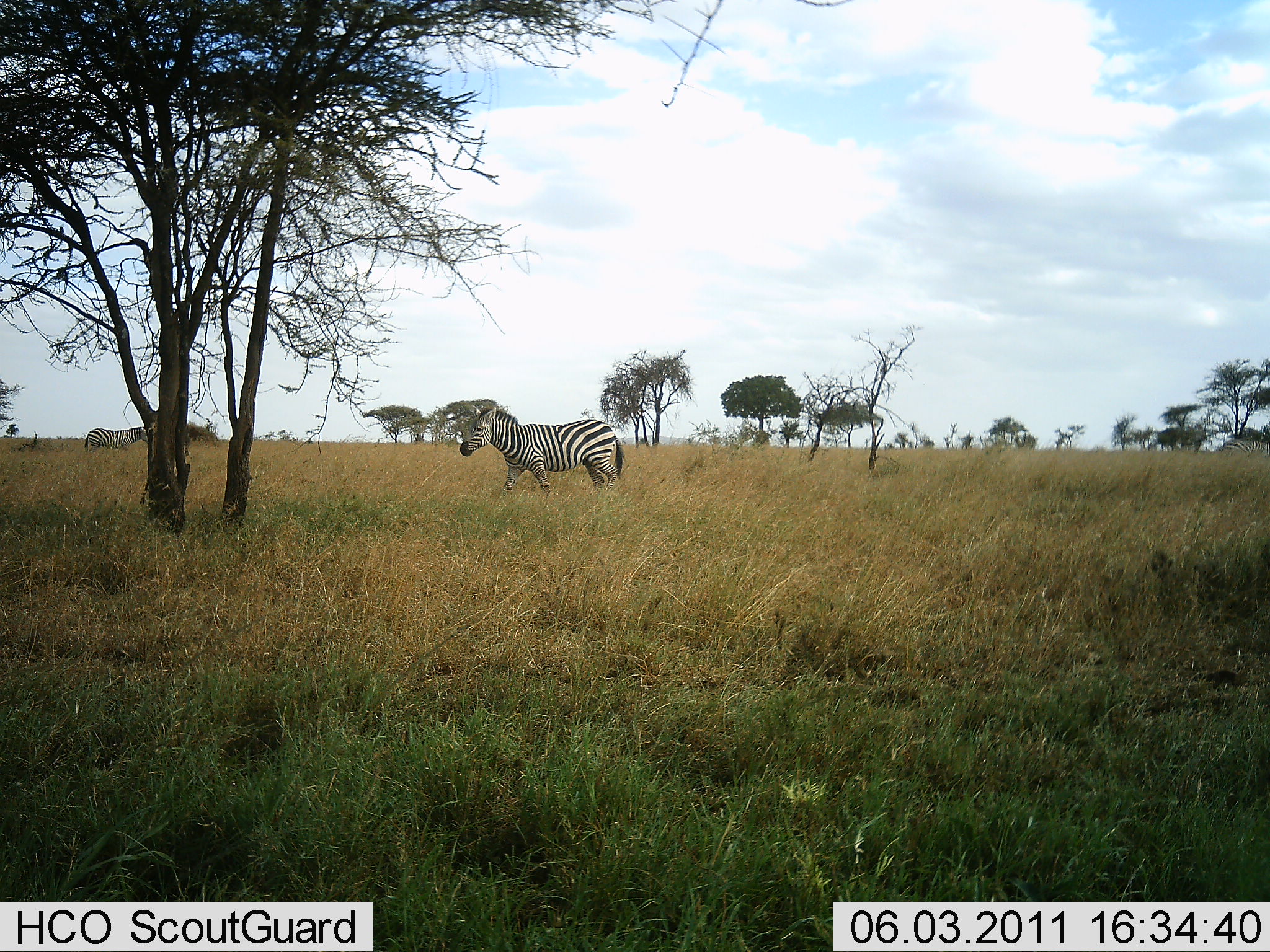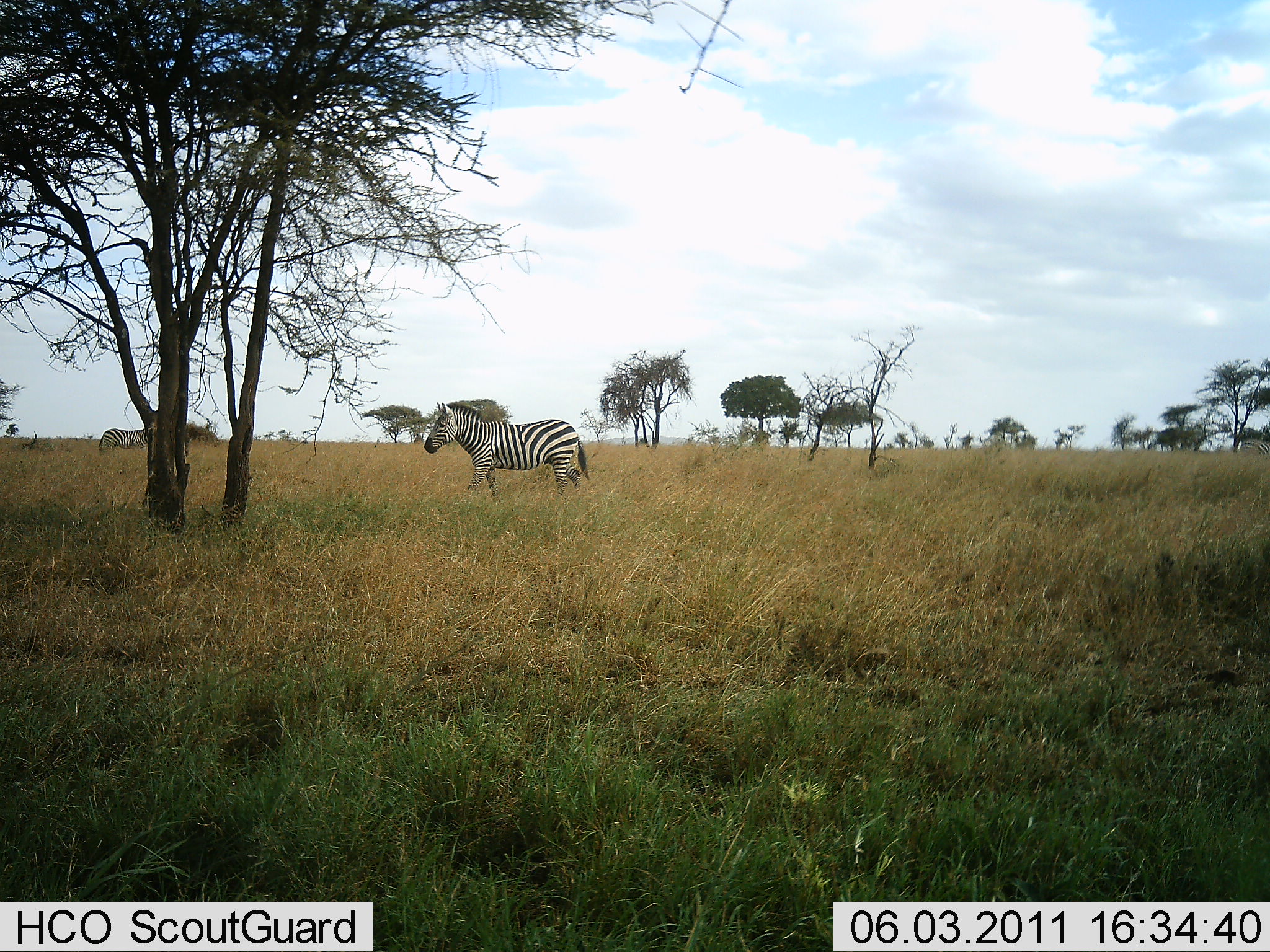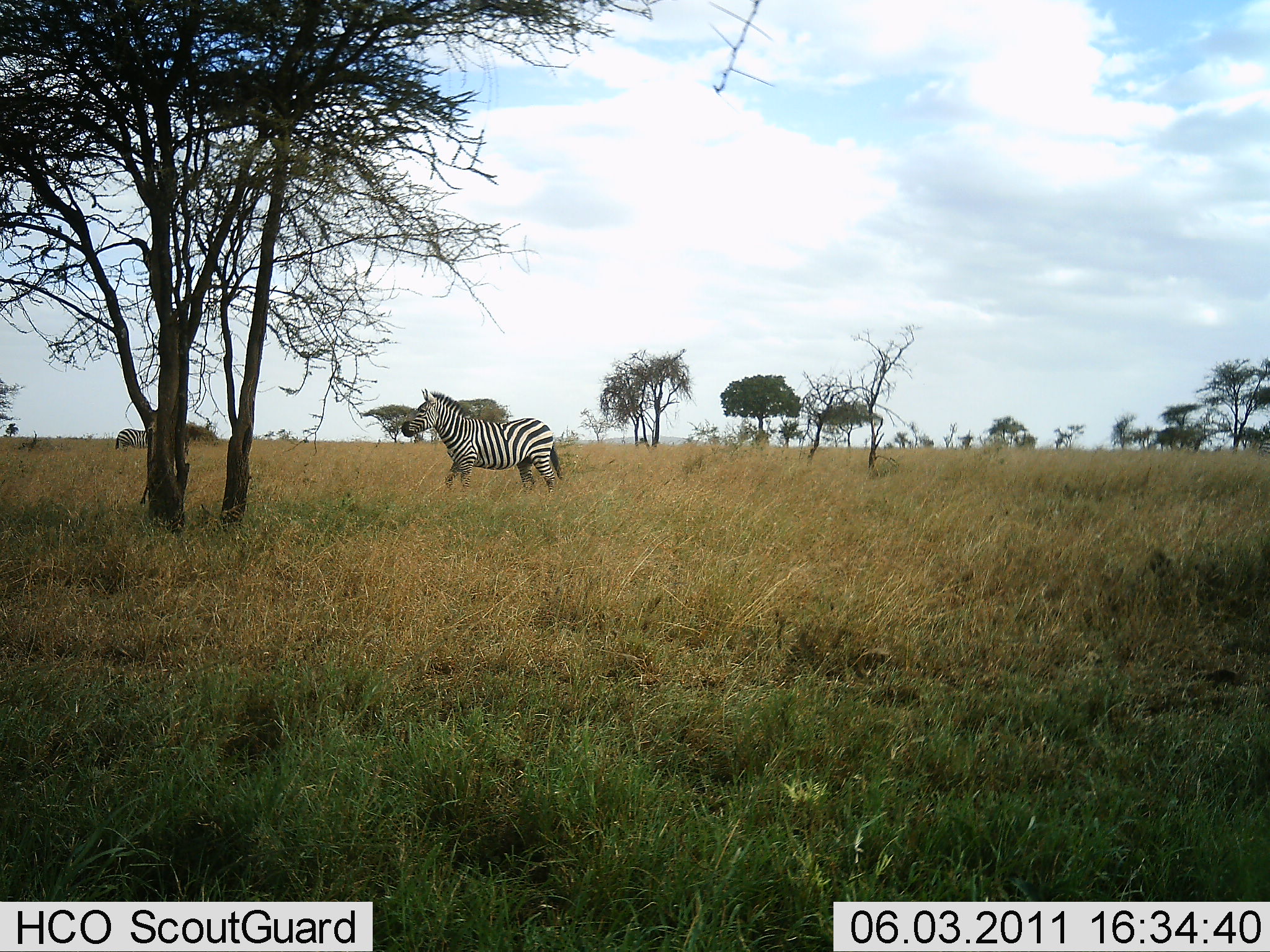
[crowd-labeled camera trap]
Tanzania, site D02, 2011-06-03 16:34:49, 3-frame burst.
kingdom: Animalia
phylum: Chordata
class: Mammalia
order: Perissodactyla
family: Equidae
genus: Equus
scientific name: Equus quagga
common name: plains zebra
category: zebra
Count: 3.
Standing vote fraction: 0%.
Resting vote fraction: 0%.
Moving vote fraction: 100%.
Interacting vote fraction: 0%.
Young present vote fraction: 0%.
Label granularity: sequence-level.